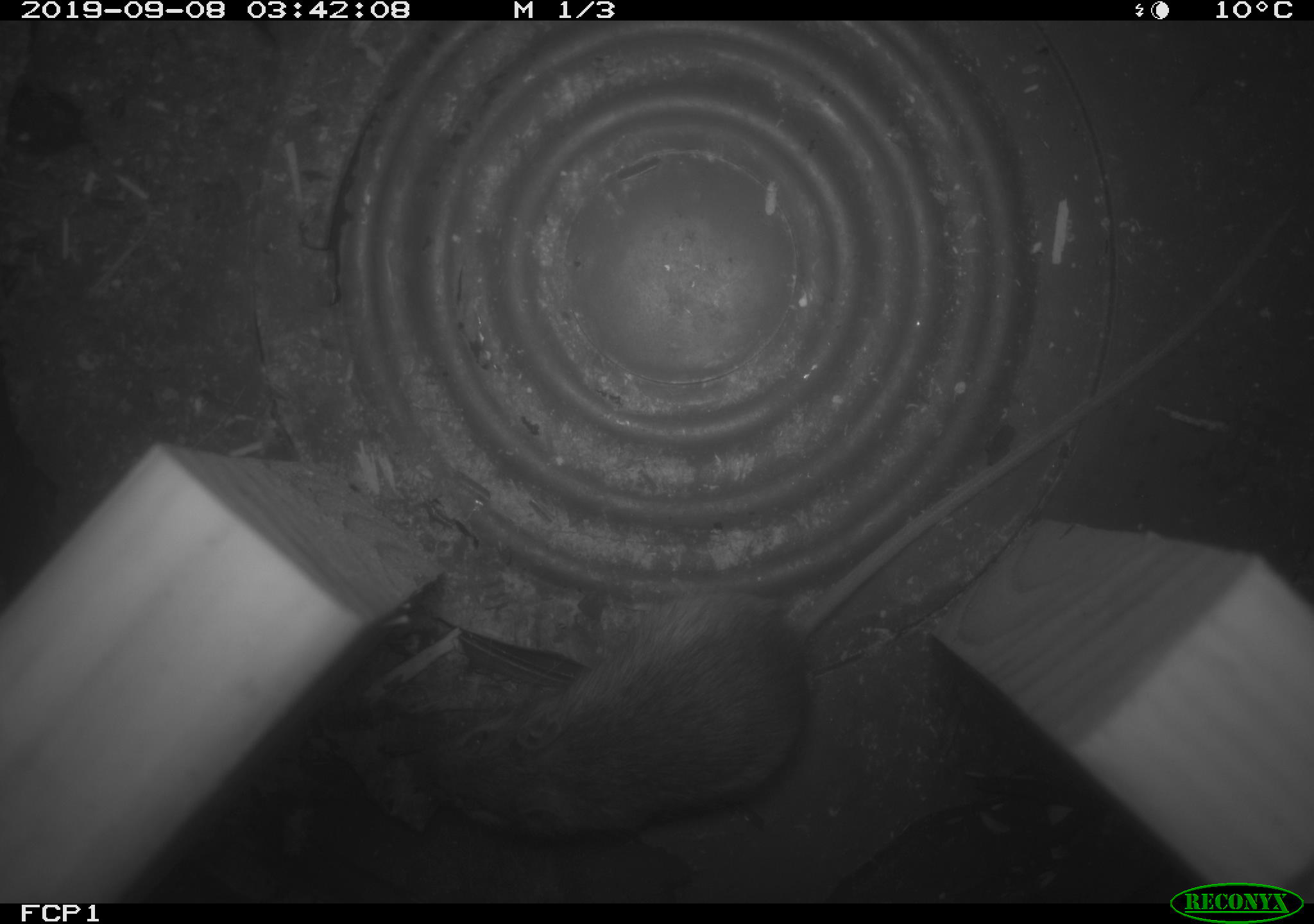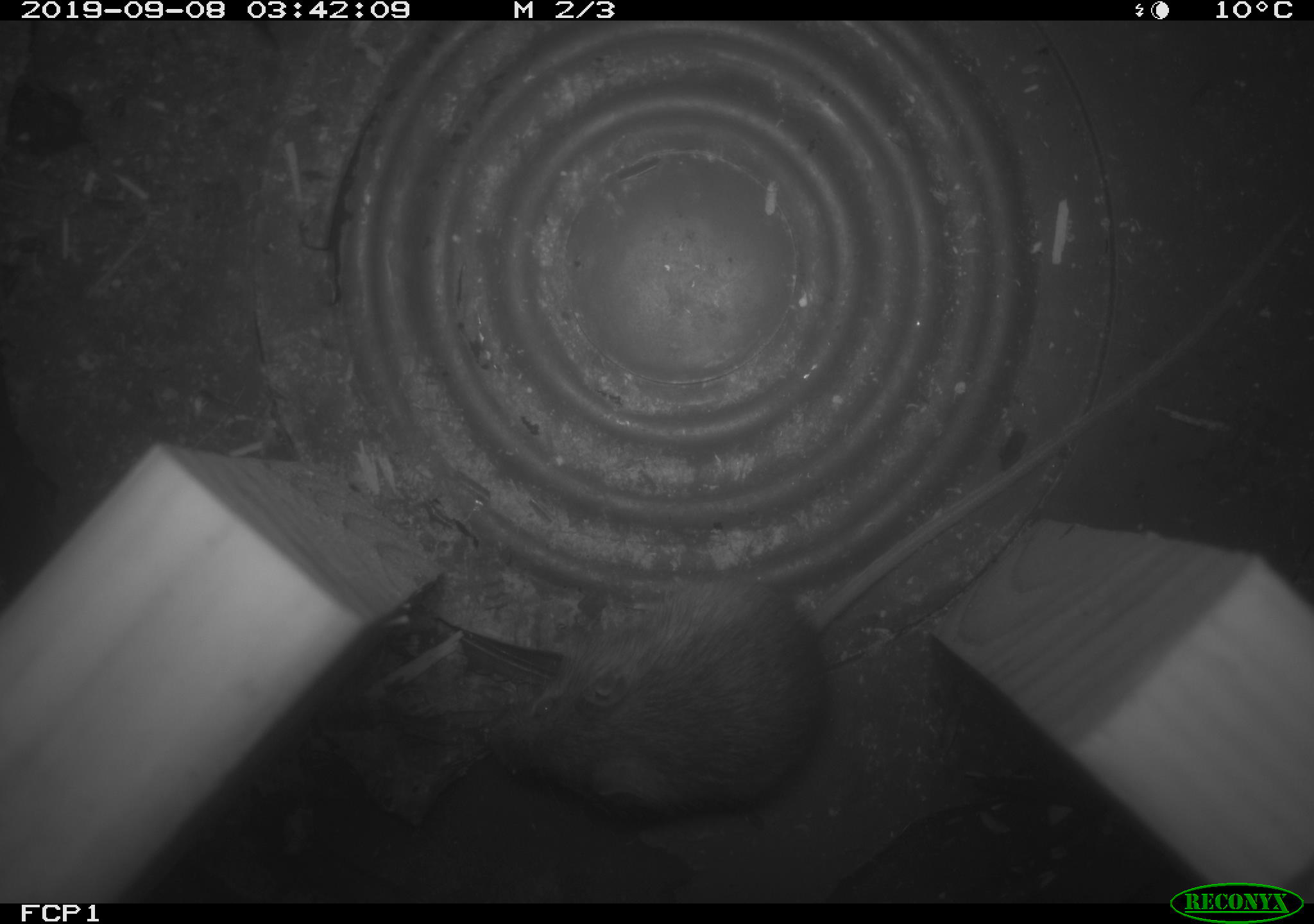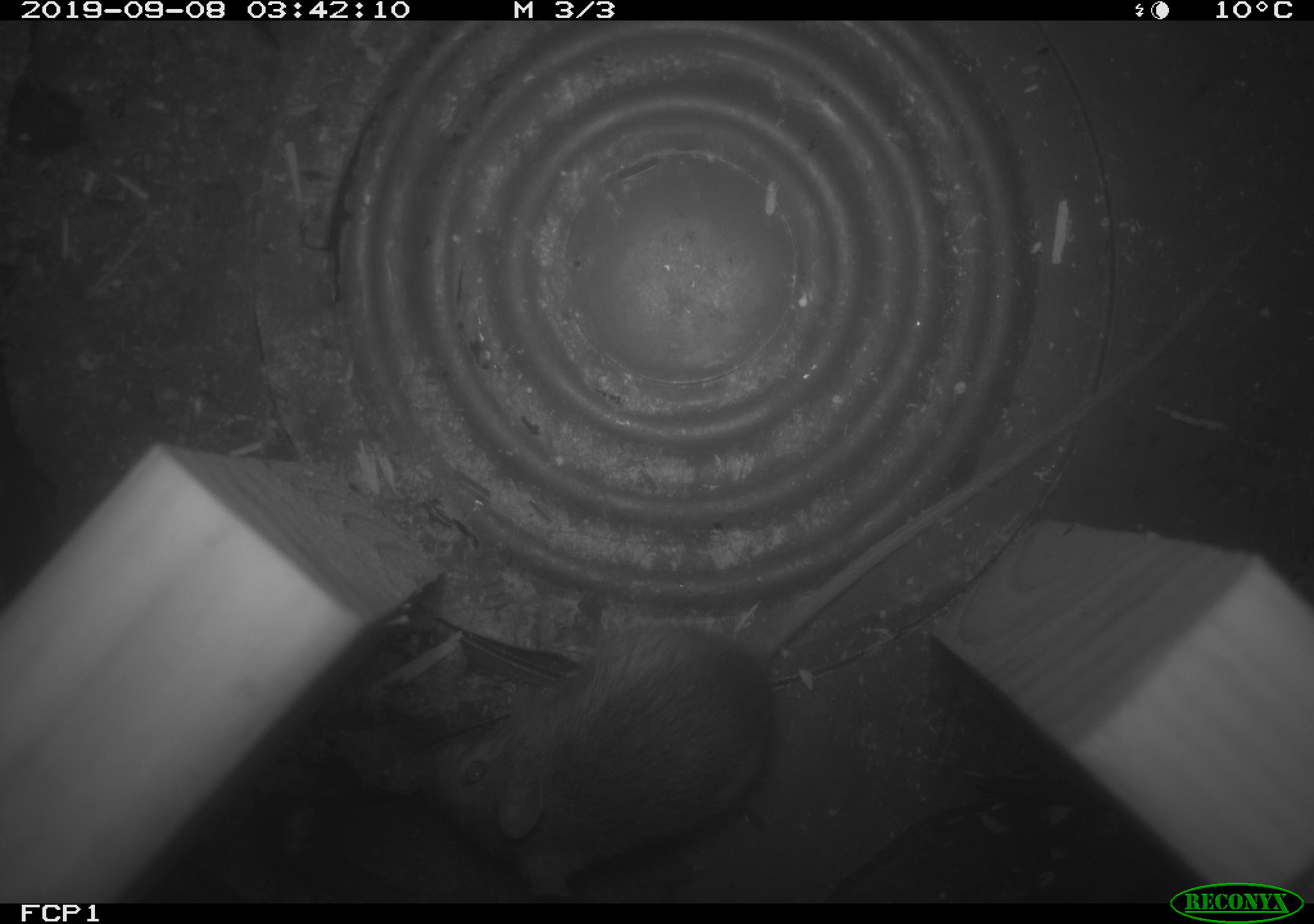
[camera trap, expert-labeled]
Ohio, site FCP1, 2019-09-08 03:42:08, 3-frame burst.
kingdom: Animalia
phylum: Chordata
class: Mammalia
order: Rodentia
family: Zapodidae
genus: Napaeozapus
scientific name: Napaeozapus insignis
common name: woodland jumping mouse